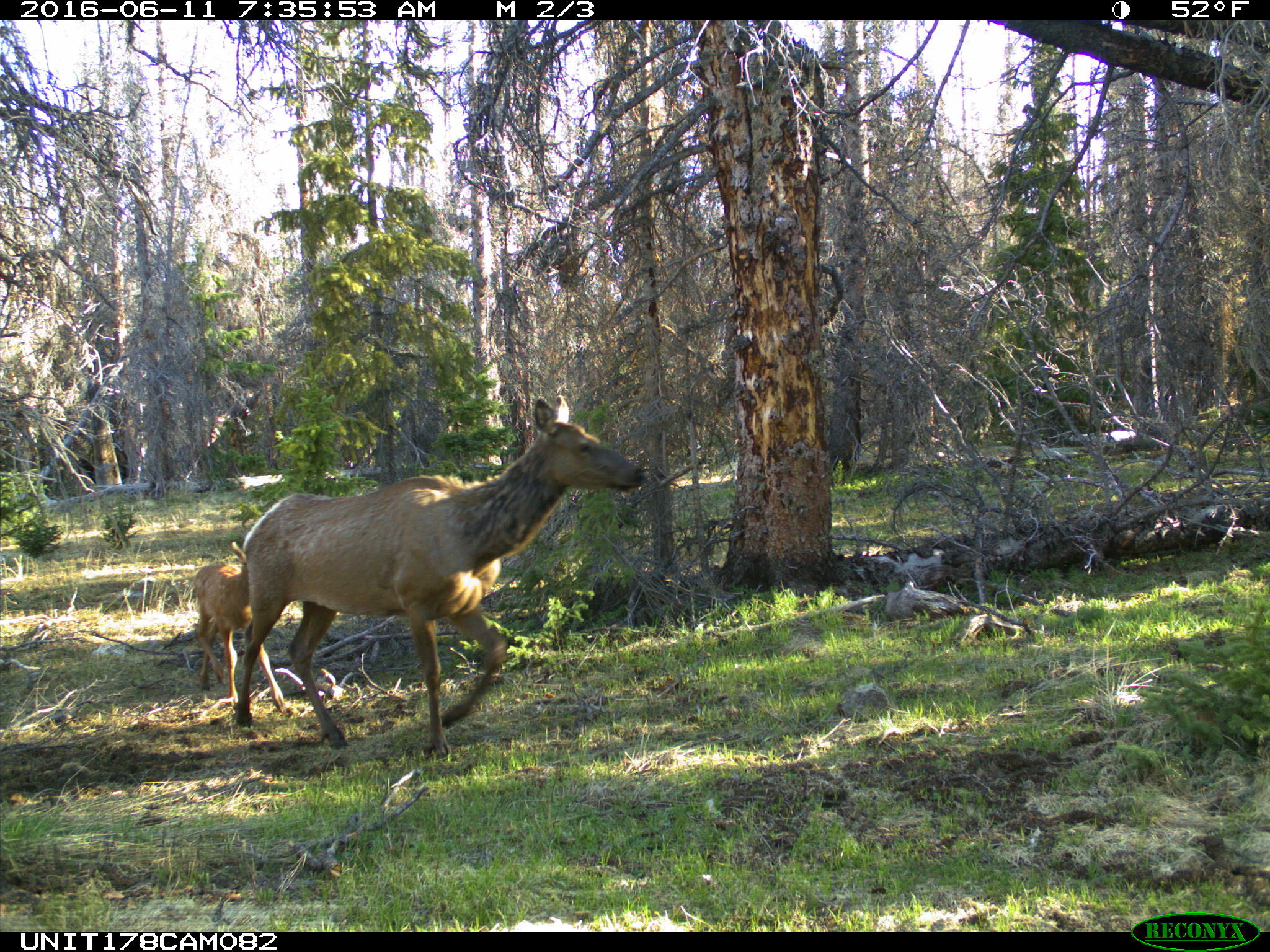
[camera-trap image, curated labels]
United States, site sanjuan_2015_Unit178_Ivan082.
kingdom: Animalia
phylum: Chordata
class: Mammalia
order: Artiodactyla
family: Cervidae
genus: Cervus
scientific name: Cervus elaphus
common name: red deer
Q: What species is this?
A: Cervus elaphus (red deer).